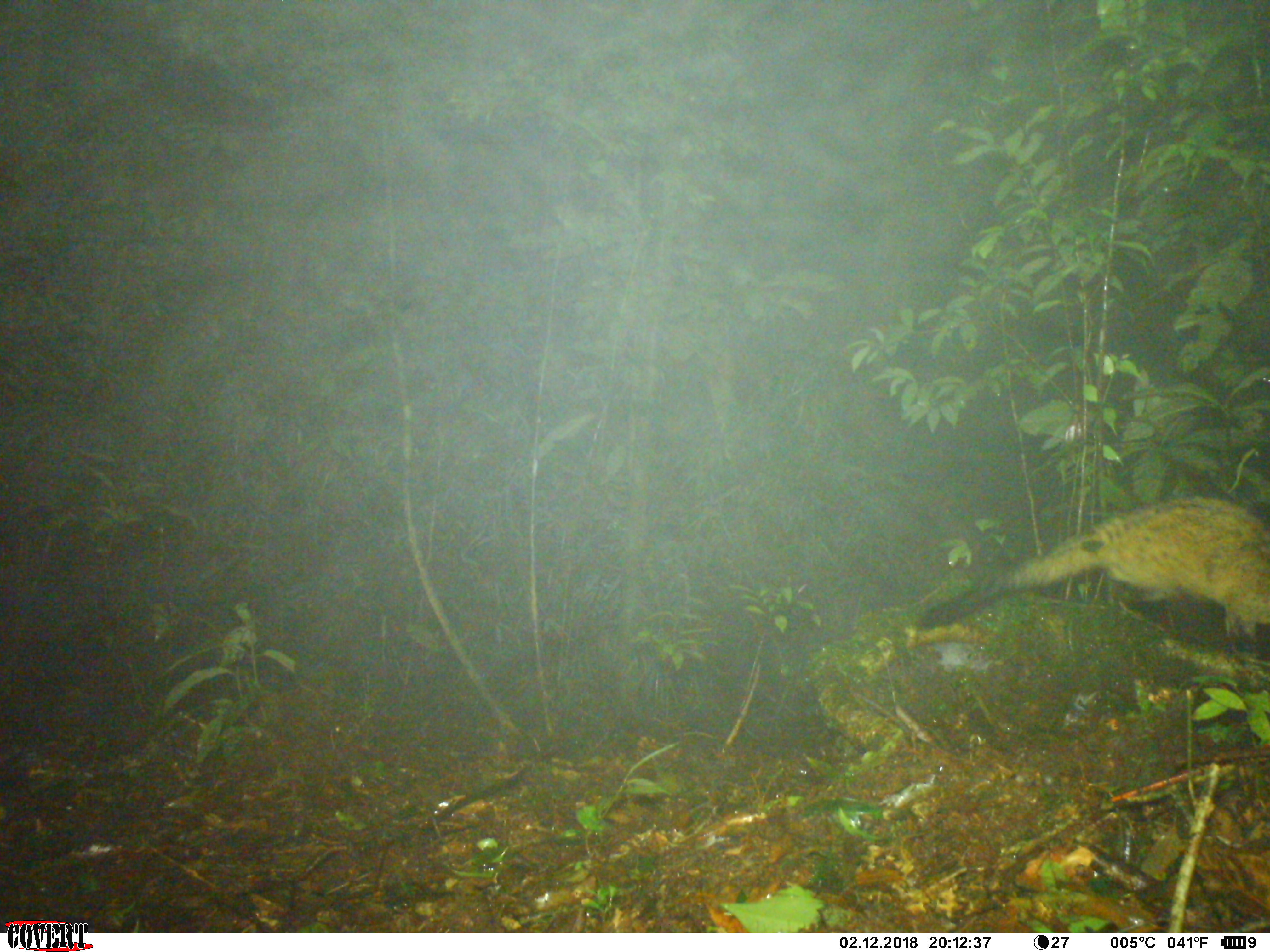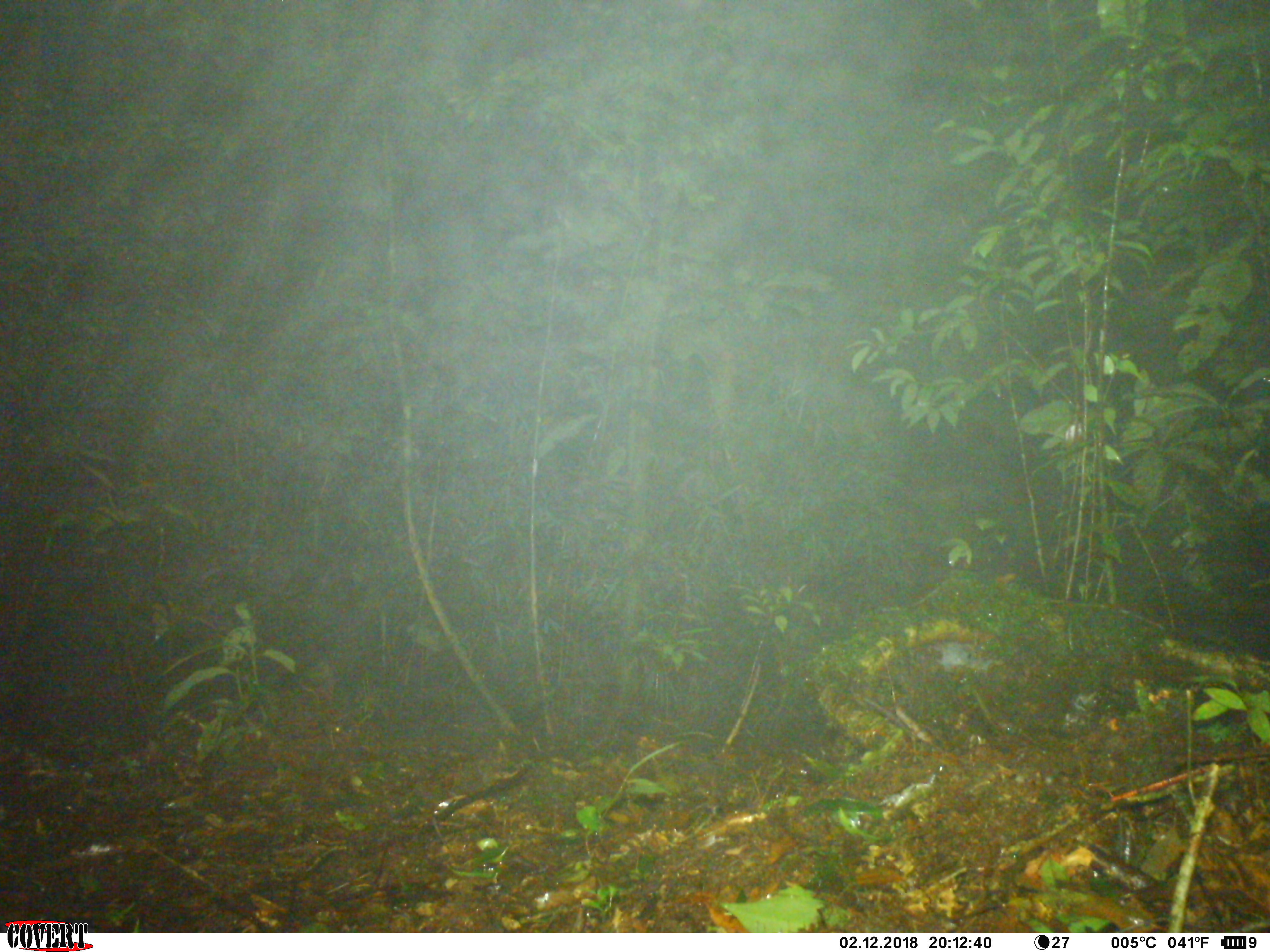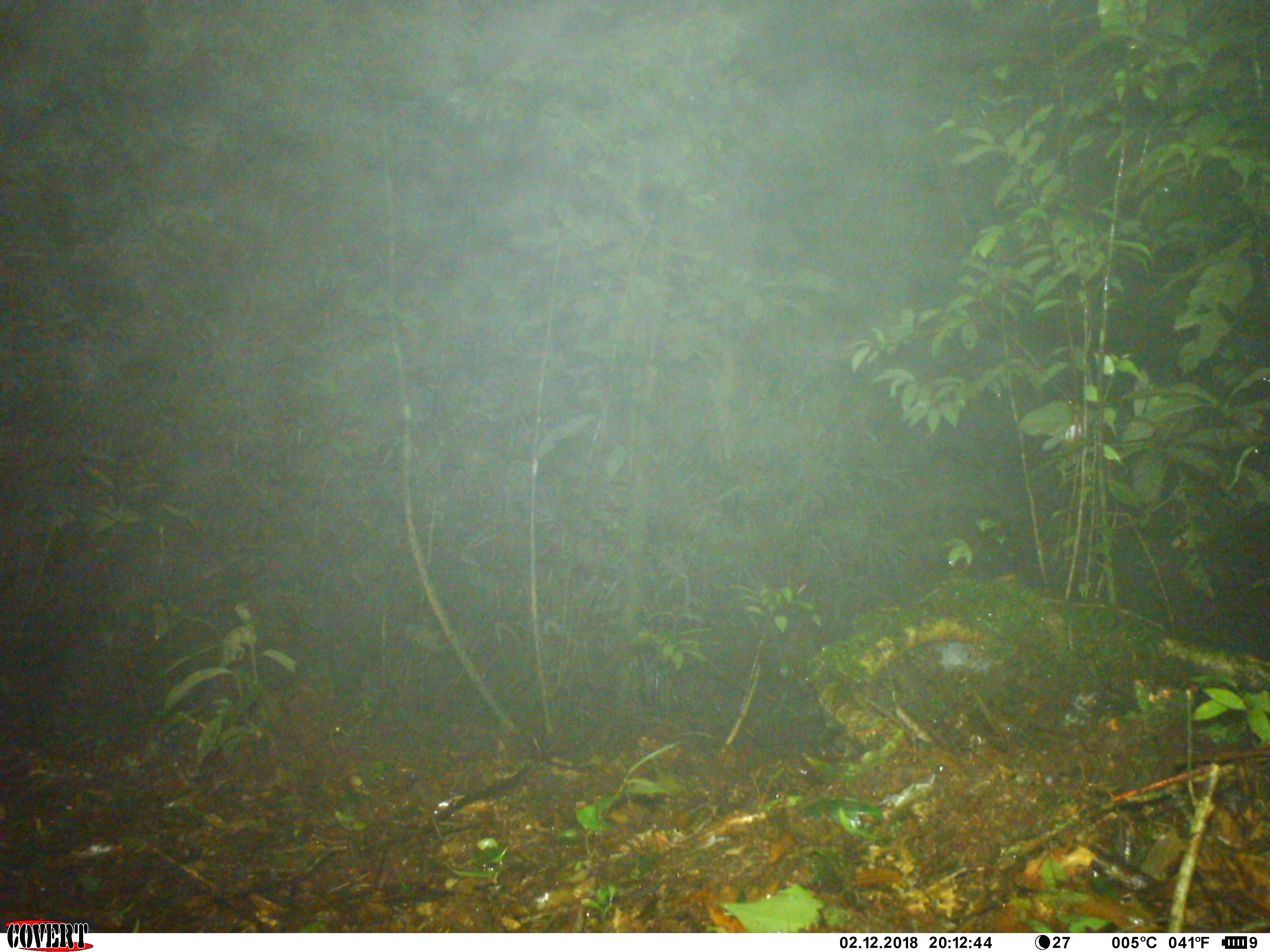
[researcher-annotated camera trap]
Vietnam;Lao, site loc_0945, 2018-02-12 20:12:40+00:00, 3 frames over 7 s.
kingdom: Animalia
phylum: Chordata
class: Mammalia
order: Carnivora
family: Viverridae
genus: Paradoxurus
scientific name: Paradoxurus hermaphroditus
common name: common palm civet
Common palm civet (Paradoxurus hermaphroditus). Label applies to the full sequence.